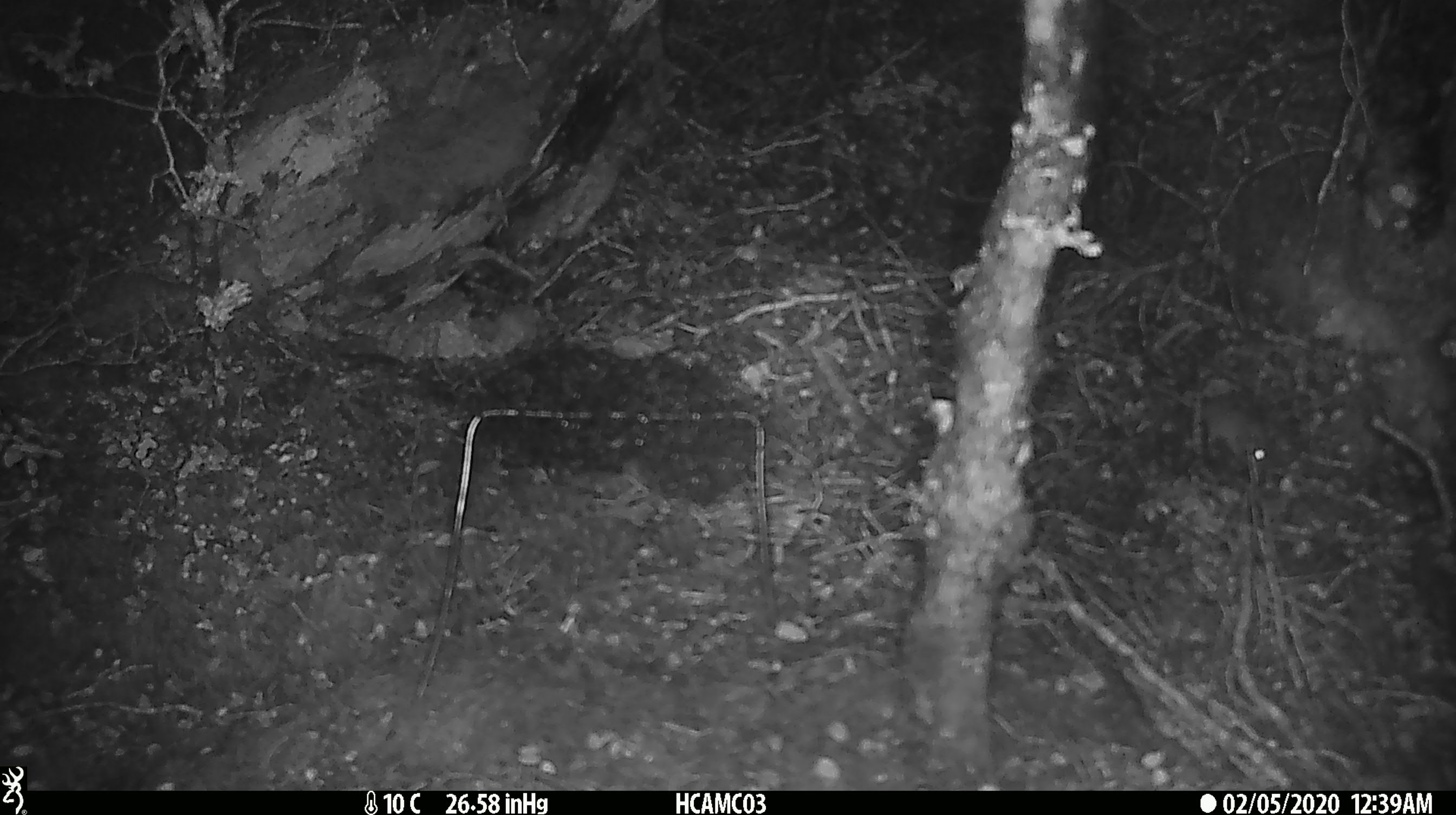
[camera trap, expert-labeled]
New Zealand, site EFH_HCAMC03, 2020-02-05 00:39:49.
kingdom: Animalia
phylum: Chordata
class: Mammalia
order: Rodentia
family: Muridae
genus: Mus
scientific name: Mus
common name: mouse